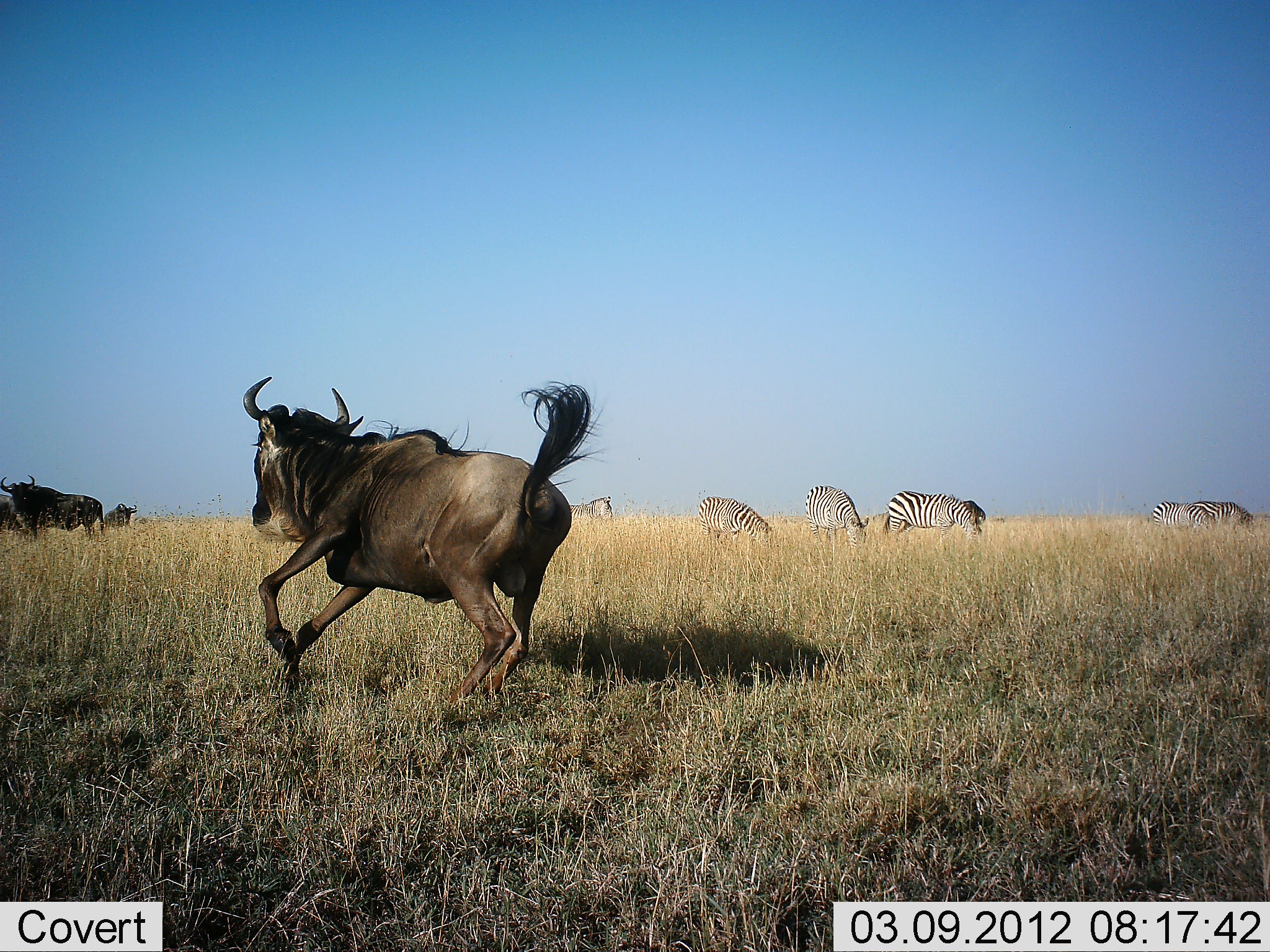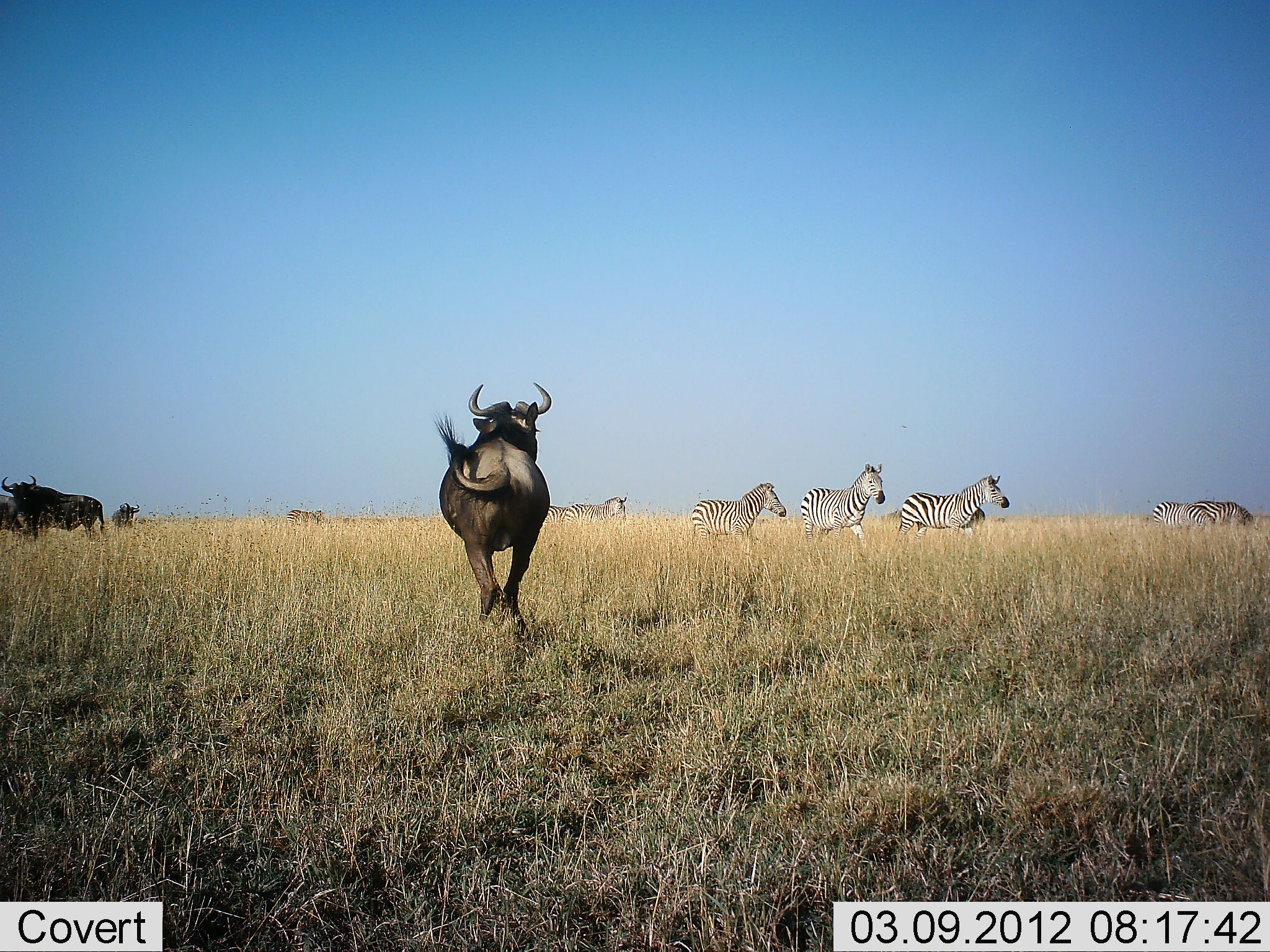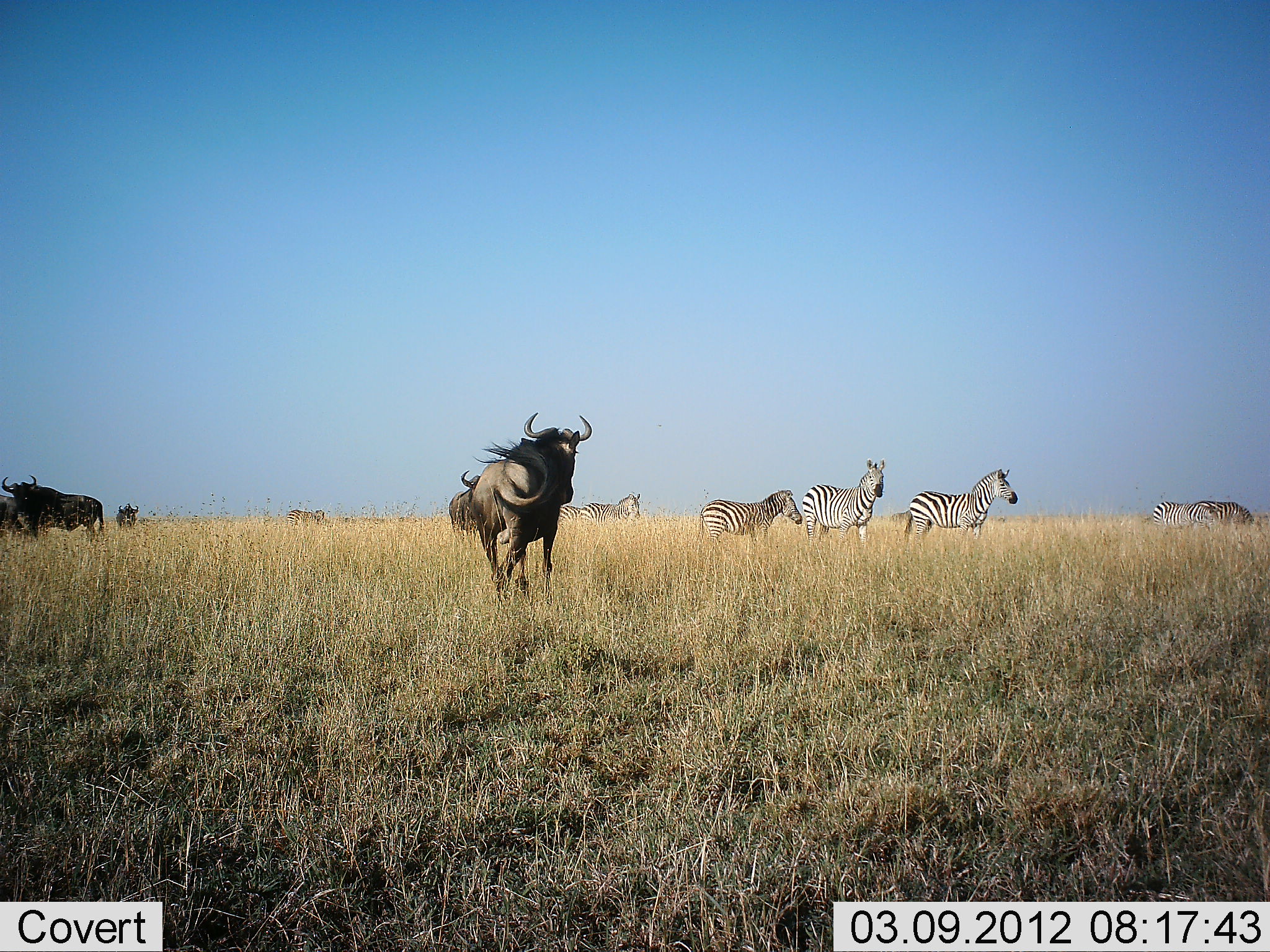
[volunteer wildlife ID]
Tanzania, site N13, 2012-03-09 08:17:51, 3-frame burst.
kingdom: Animalia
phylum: Chordata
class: Mammalia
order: Artiodactyla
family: Bovidae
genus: Connochaetes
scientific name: Connochaetes taurinus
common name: blue wildebeest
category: wildebeest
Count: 4.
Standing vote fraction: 69%.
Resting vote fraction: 0%.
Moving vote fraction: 97%.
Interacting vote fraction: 10%.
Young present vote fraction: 0%.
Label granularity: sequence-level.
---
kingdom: Animalia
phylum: Chordata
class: Mammalia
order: Perissodactyla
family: Equidae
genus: Equus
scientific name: Equus quagga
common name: plains zebra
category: zebra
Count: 7.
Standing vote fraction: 66%.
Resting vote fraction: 0%.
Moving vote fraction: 41%.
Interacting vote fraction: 0%.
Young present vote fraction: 10%.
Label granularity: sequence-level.